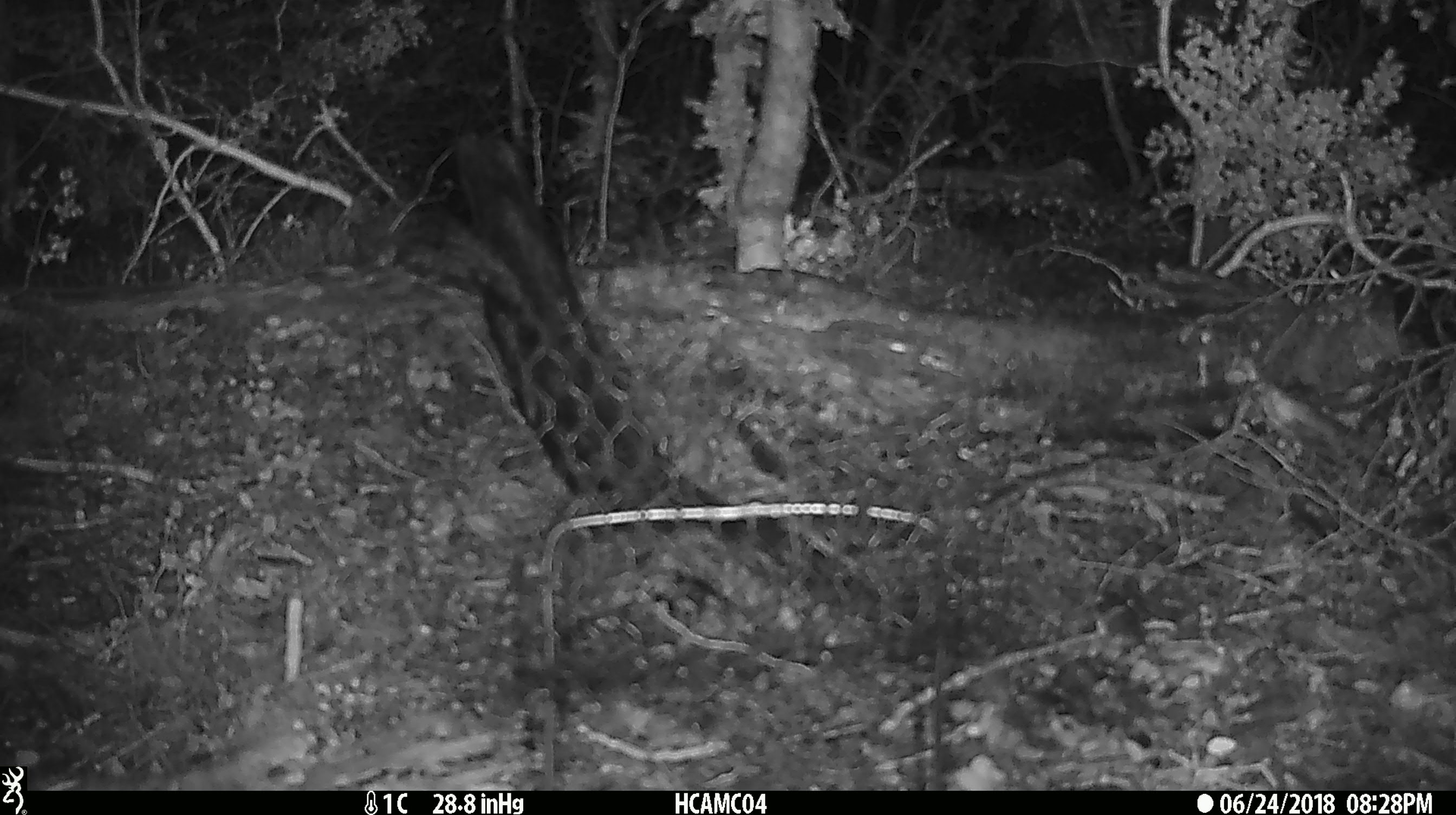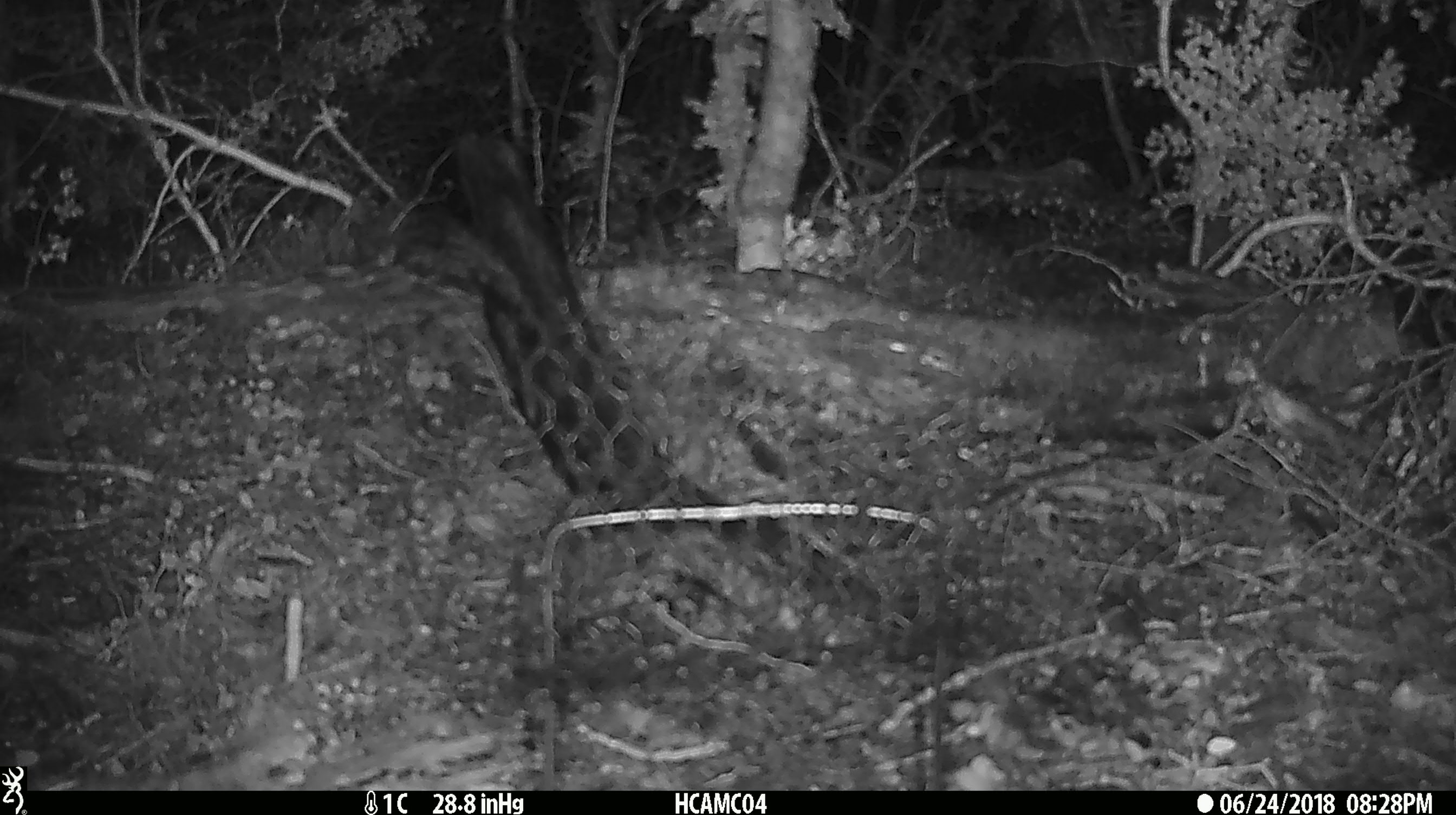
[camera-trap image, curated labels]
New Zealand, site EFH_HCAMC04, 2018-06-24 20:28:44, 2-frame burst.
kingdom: Animalia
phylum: Chordata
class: Mammalia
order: Rodentia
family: Muridae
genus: Mus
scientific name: Mus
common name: mouse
Mouse (Mus).